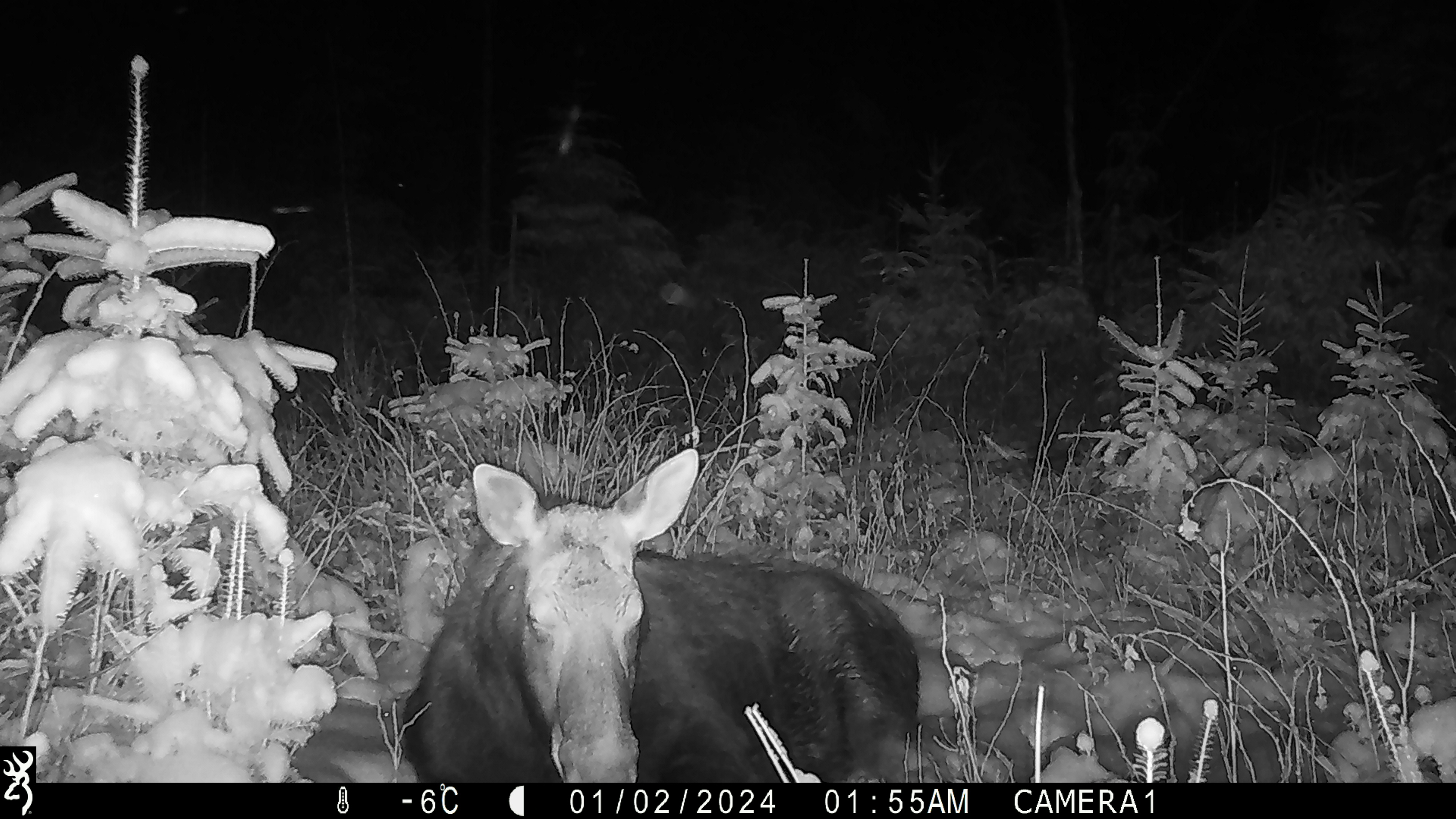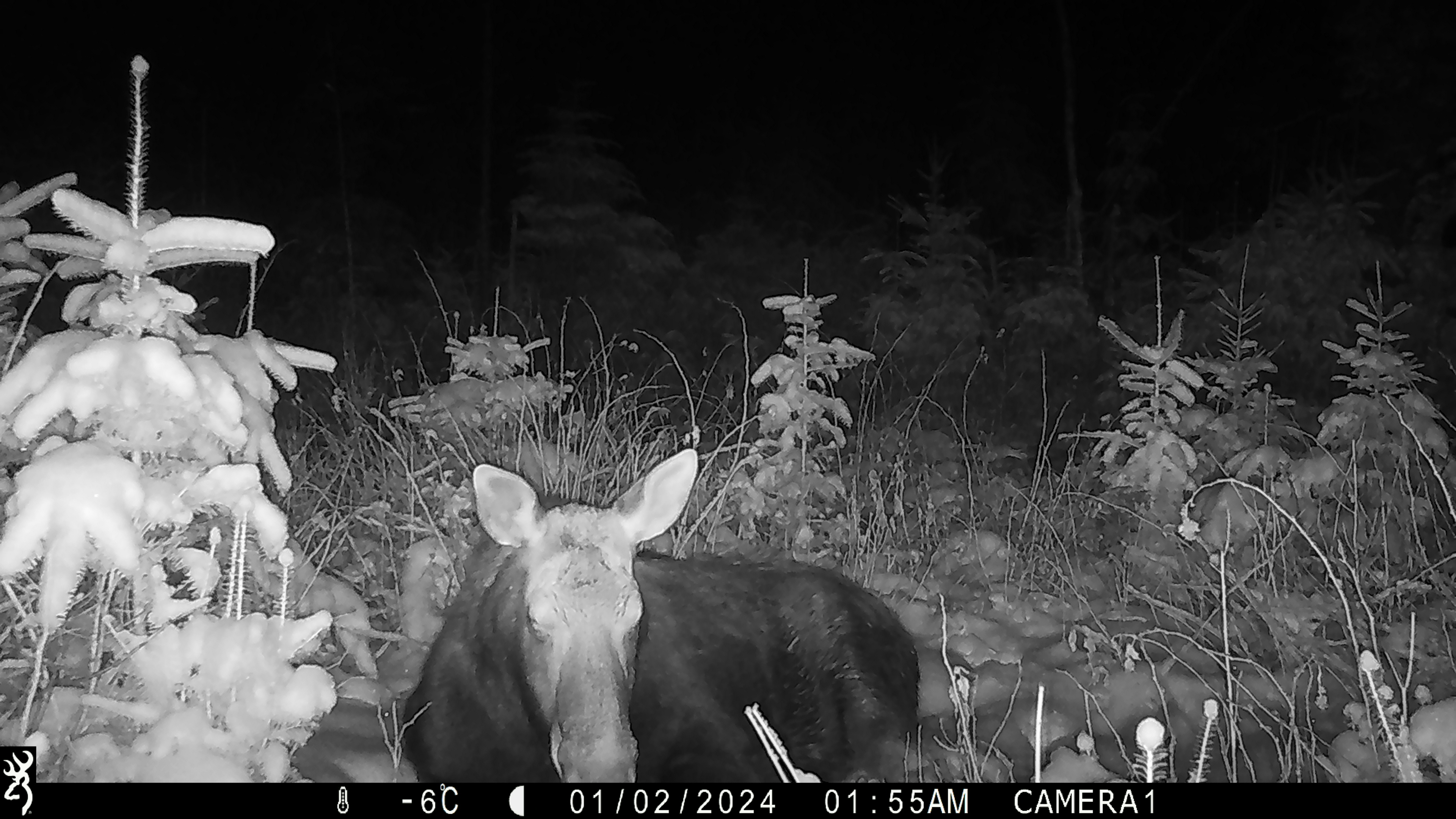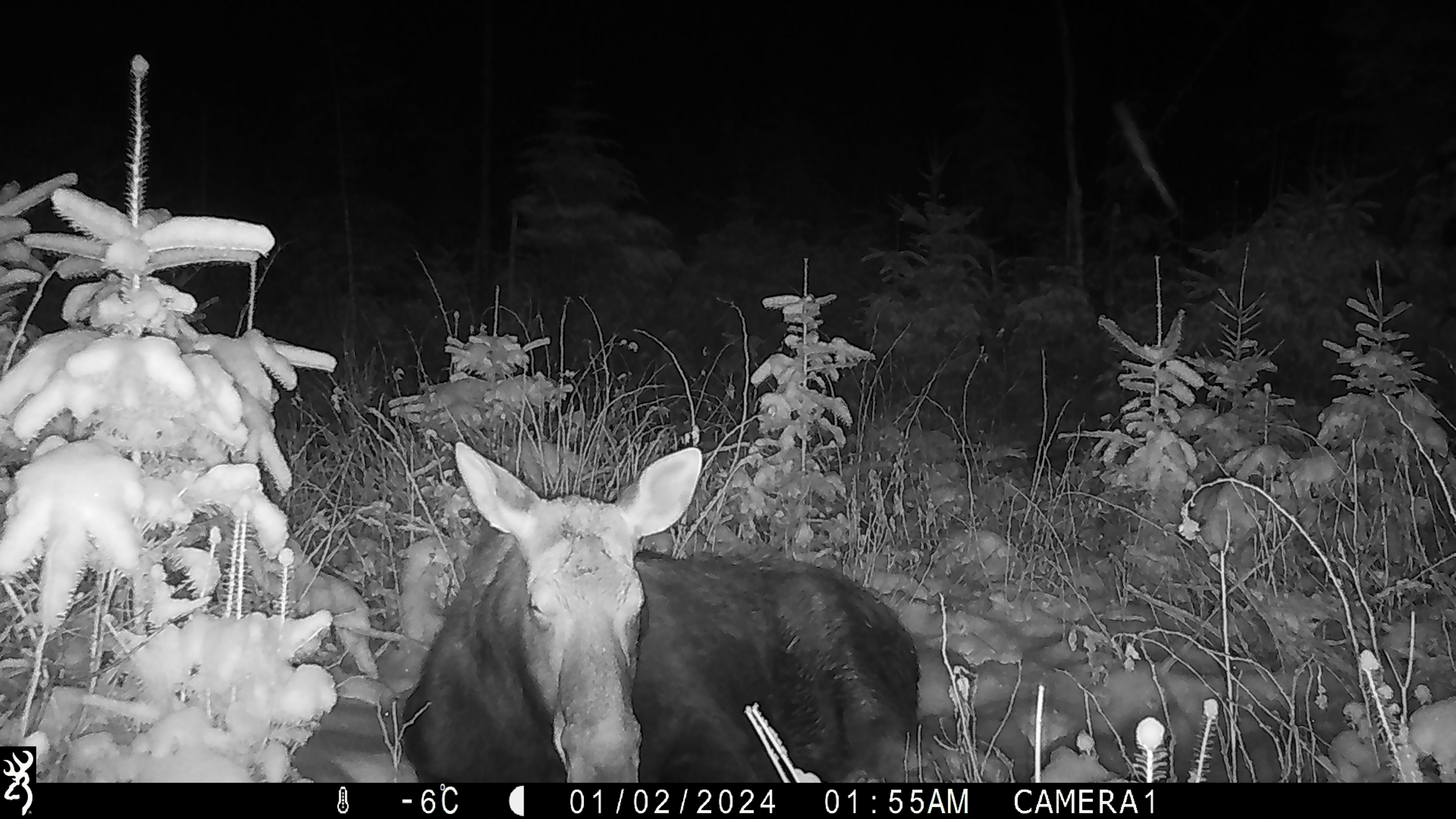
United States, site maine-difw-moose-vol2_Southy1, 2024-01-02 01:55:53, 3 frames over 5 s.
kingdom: Animalia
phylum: Chordata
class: Mammalia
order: Artiodactyla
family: Cervidae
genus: Alces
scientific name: Alces alces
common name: moose